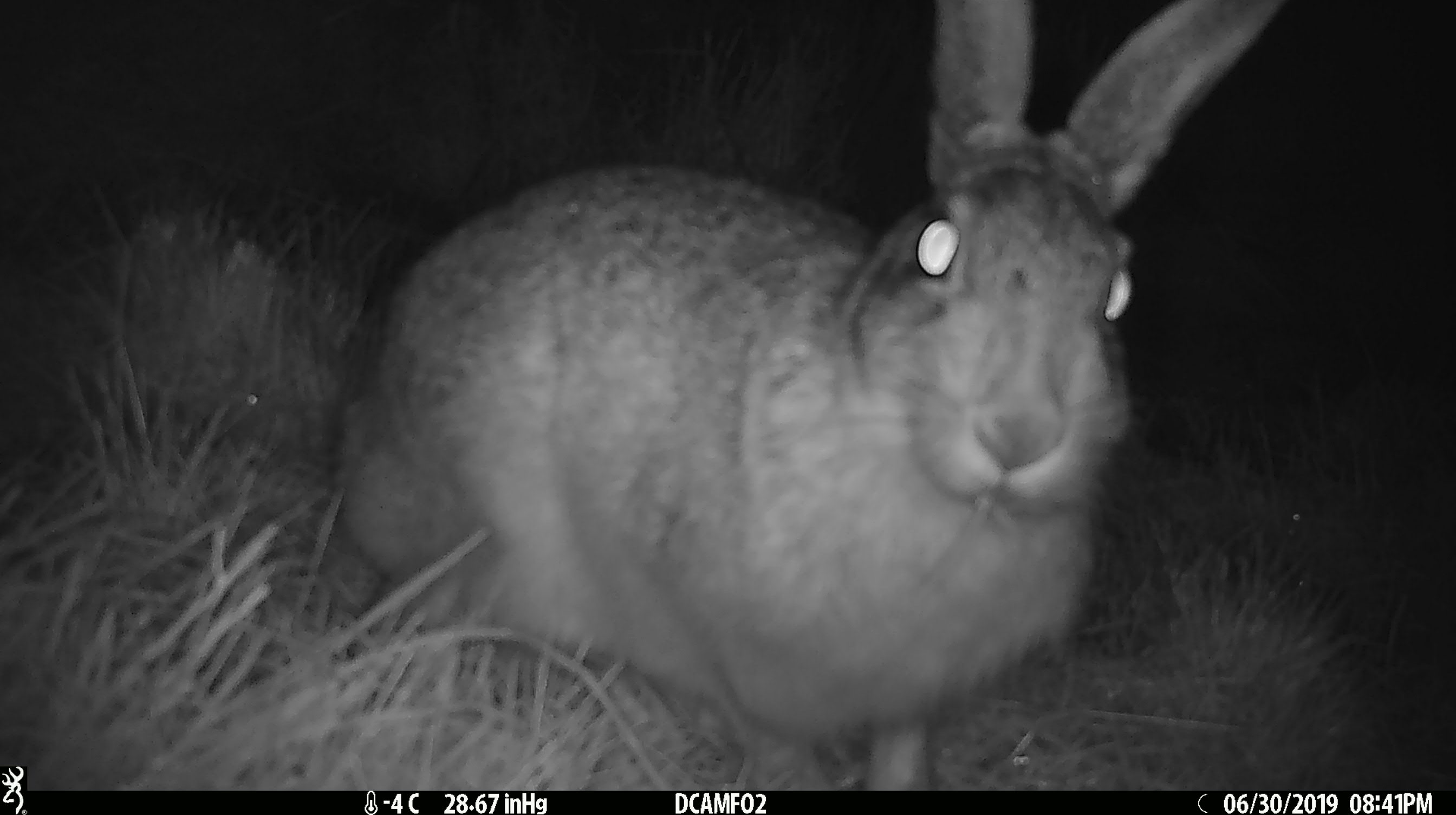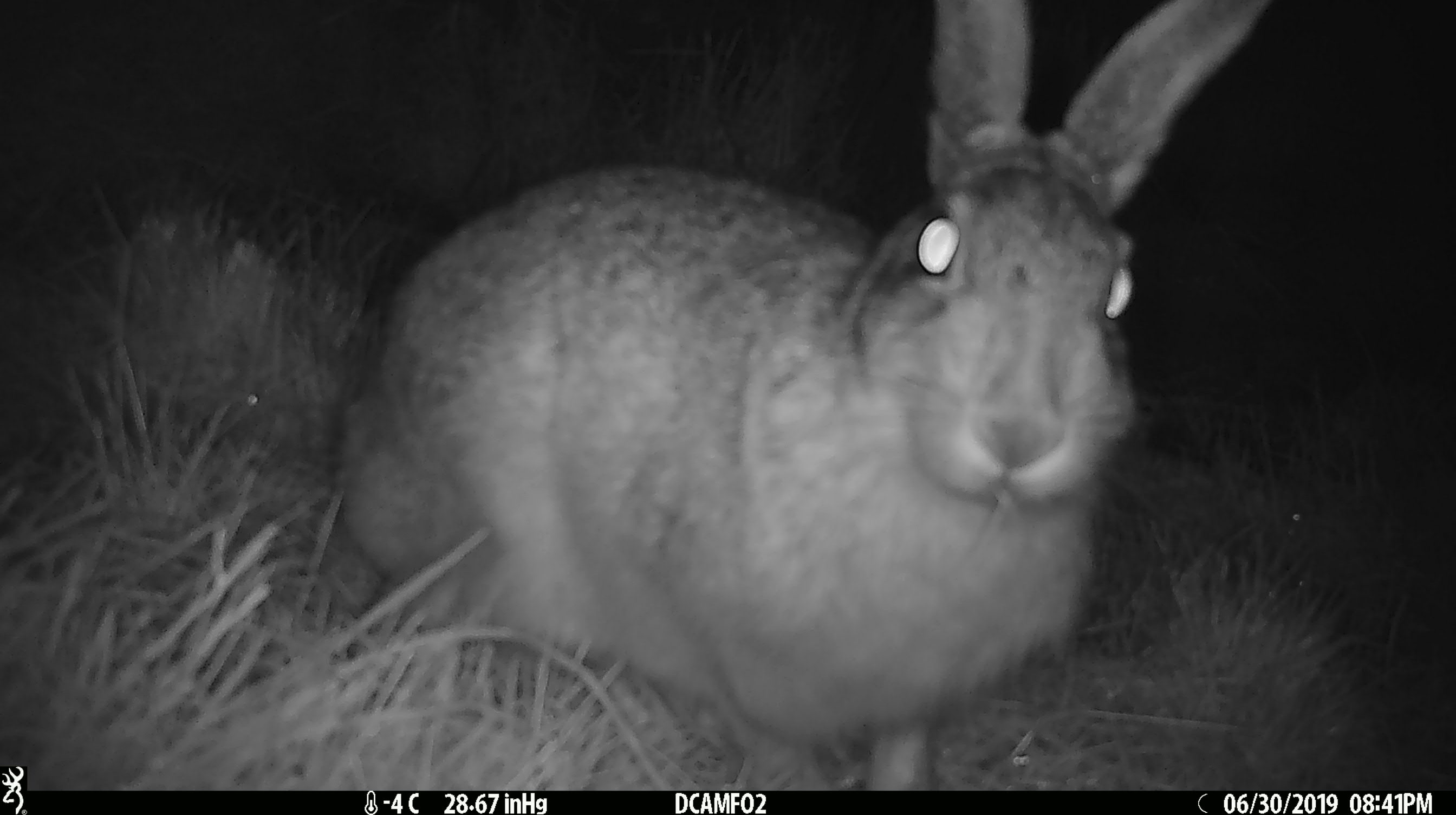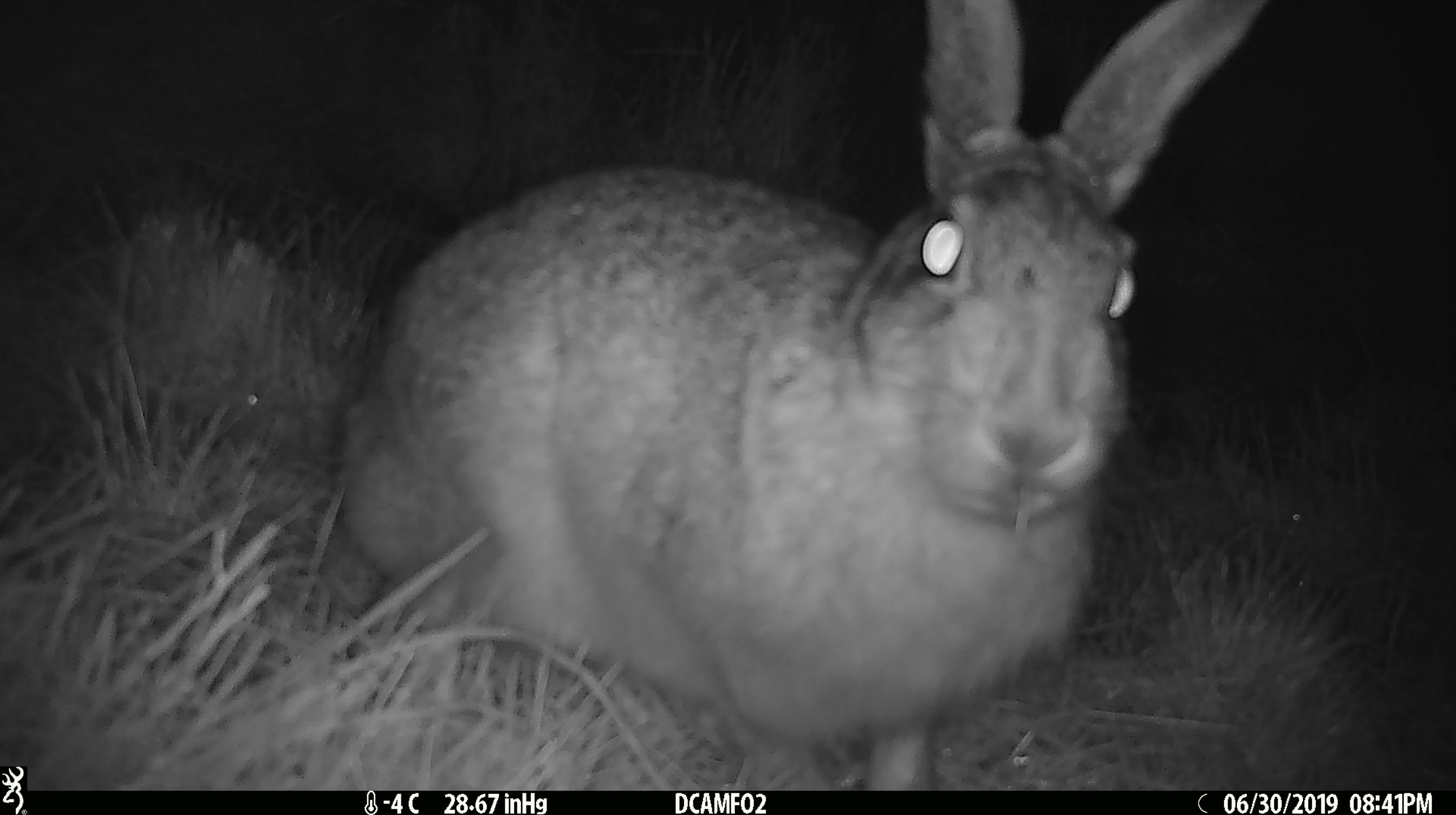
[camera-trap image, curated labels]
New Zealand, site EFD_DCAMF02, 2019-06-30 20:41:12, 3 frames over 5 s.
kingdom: Animalia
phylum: Chordata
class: Mammalia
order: Lagomorpha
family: Leporidae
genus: Lepus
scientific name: Lepus europaeus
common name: brown hare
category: hare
Hare (brown hare) (Lepus europaeus).